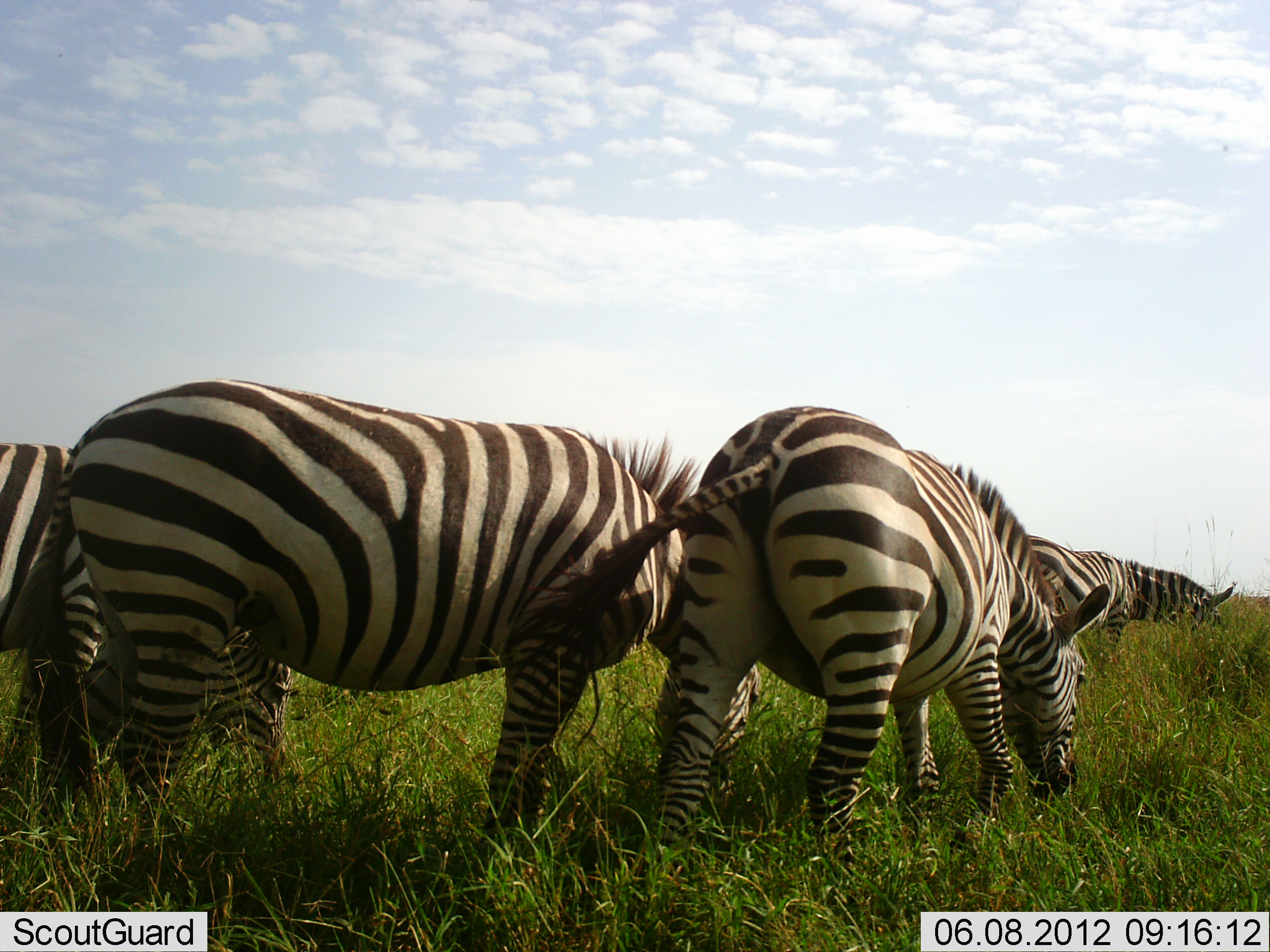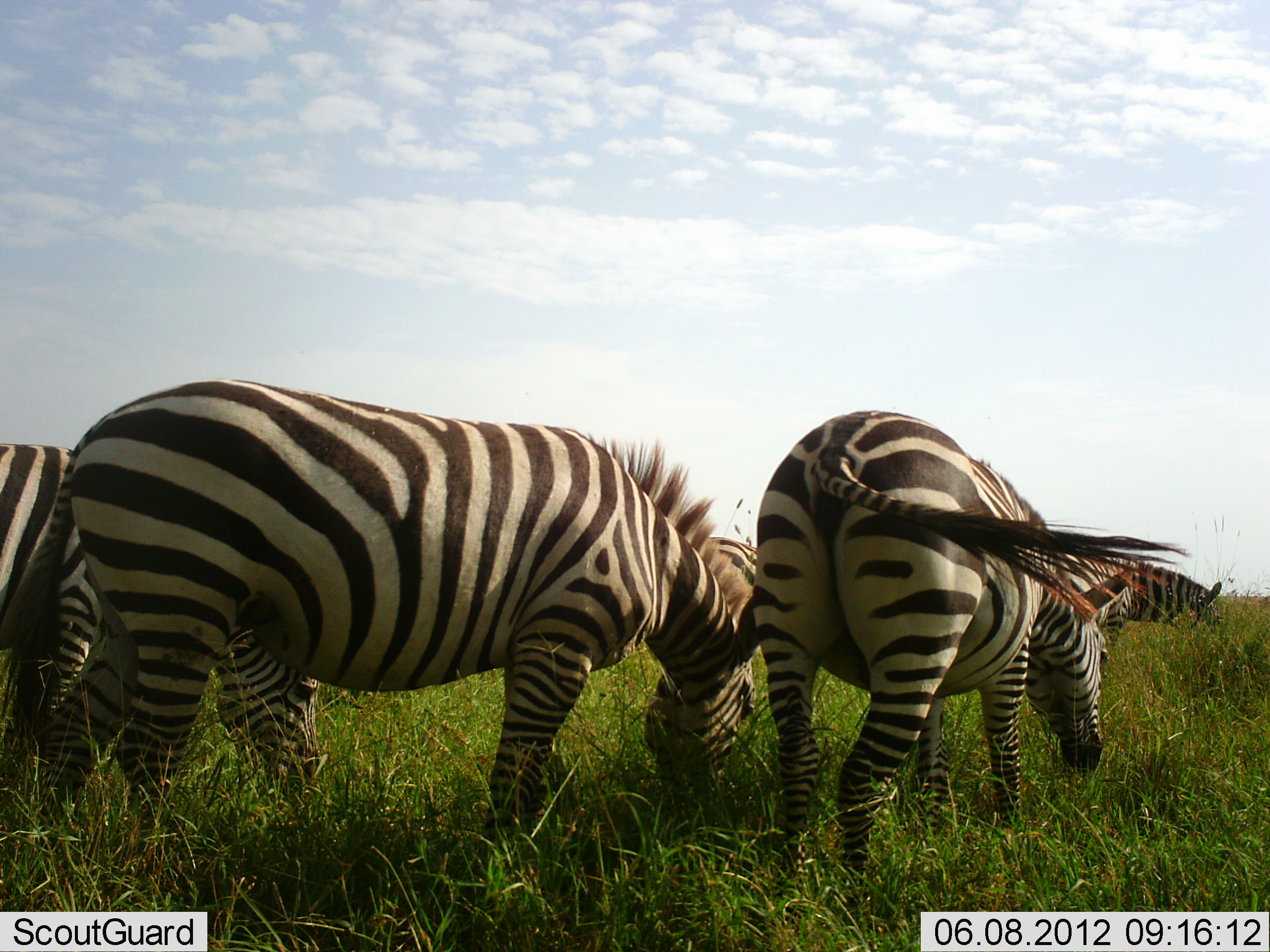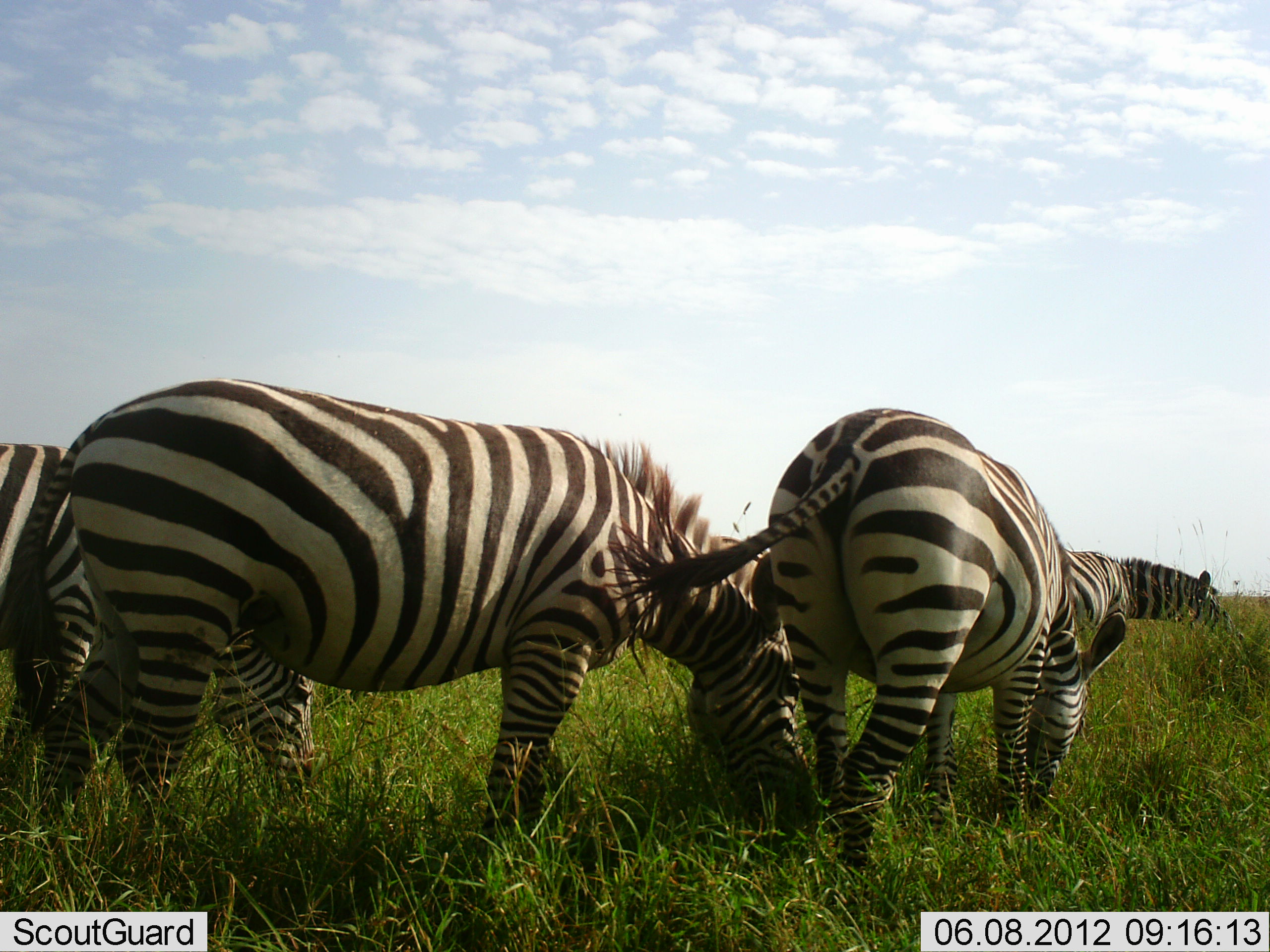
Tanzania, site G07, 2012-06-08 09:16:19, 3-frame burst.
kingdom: Animalia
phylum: Chordata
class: Mammalia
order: Perissodactyla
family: Equidae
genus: Equus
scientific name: Equus quagga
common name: plains zebra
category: zebra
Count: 5.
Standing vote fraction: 40%.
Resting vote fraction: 0%.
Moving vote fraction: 0%.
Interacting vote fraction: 0%.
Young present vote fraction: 0%.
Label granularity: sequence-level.